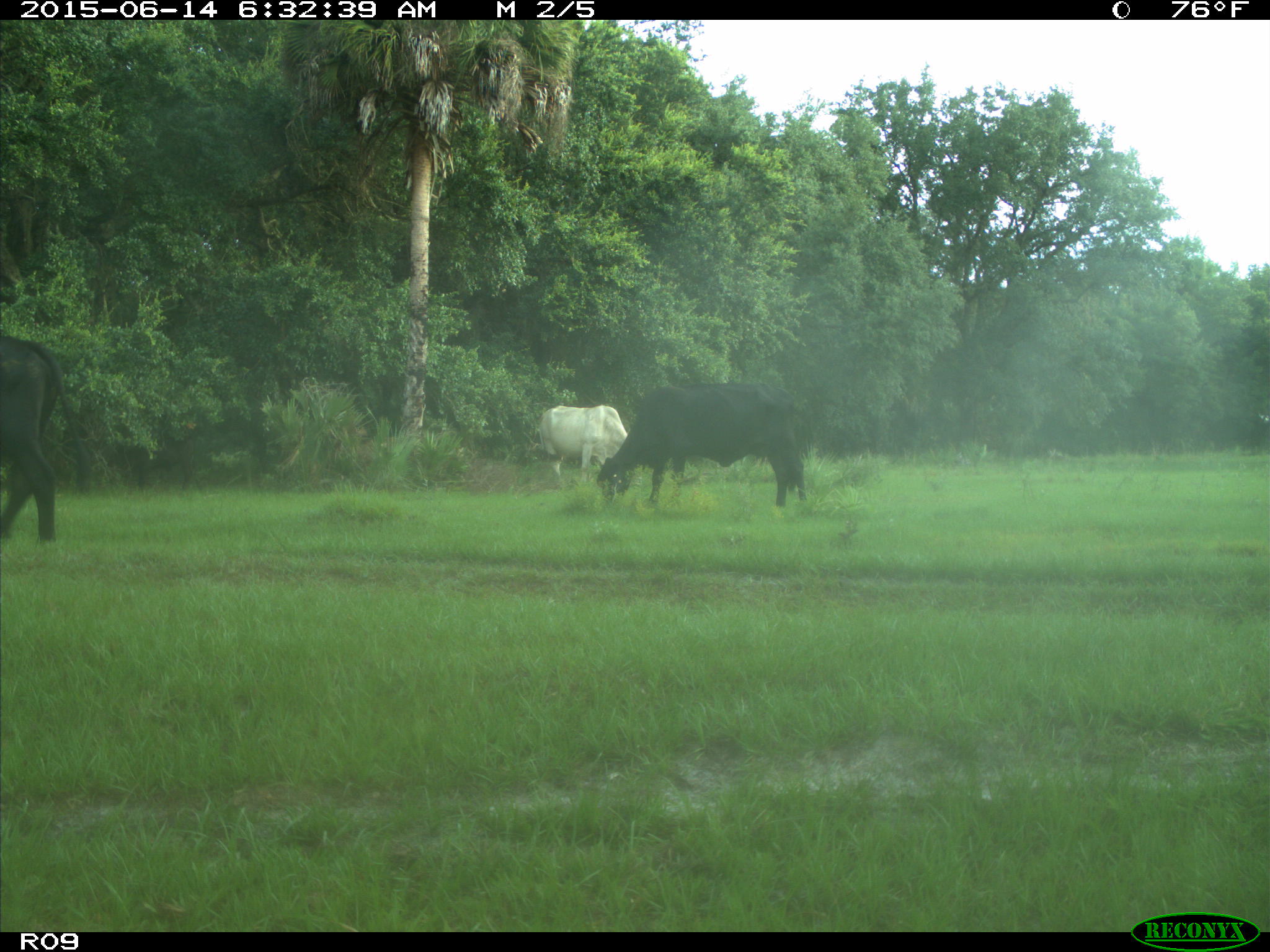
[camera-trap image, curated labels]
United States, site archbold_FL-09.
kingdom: Animalia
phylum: Chordata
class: Mammalia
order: Artiodactyla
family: Bovidae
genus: Bos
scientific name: Bos taurus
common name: domestic cow